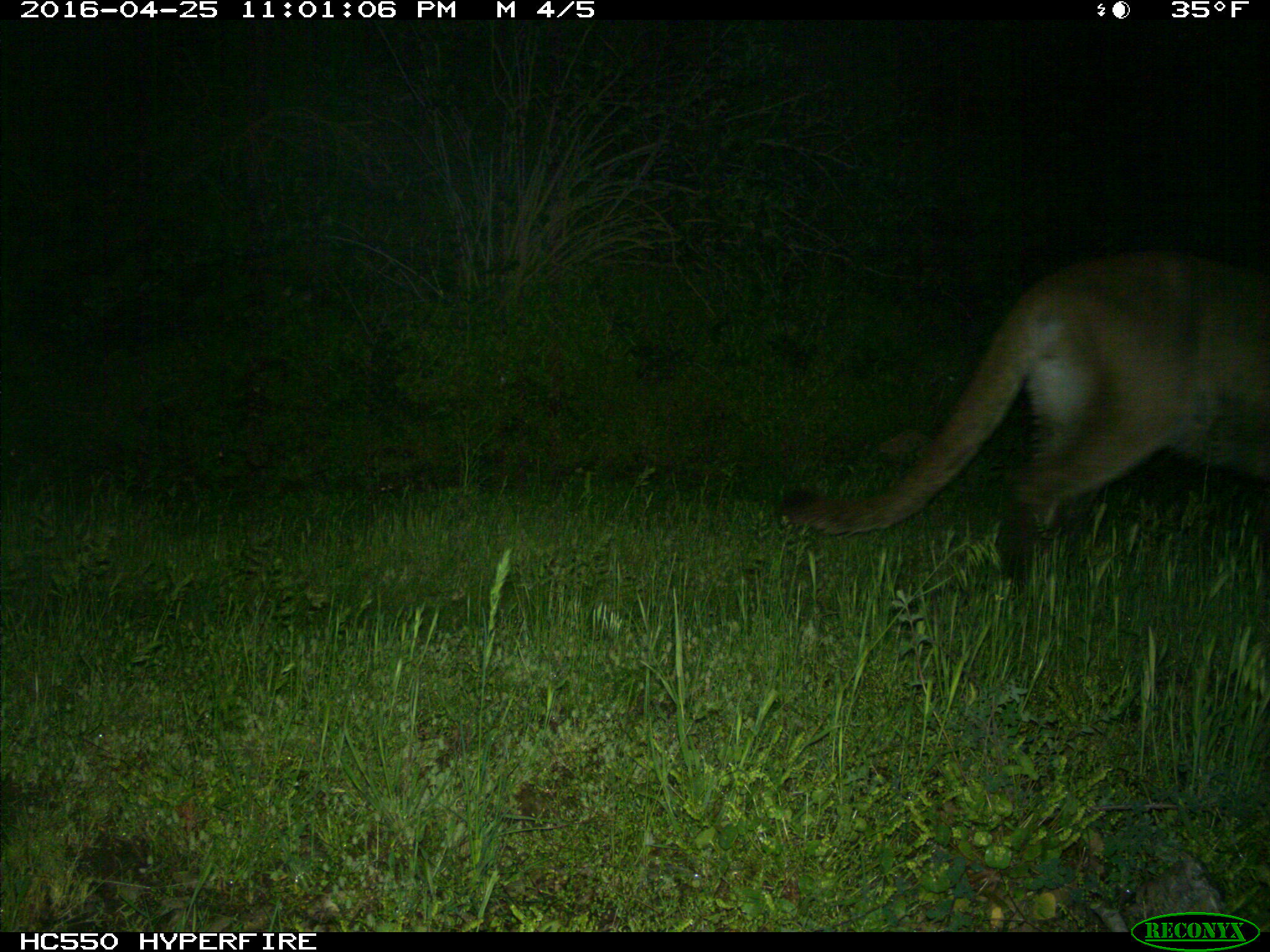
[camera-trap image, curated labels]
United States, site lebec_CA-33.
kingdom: Animalia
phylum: Chordata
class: Mammalia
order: Carnivora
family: Felidae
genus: Puma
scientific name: Puma concolor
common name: mountain lion